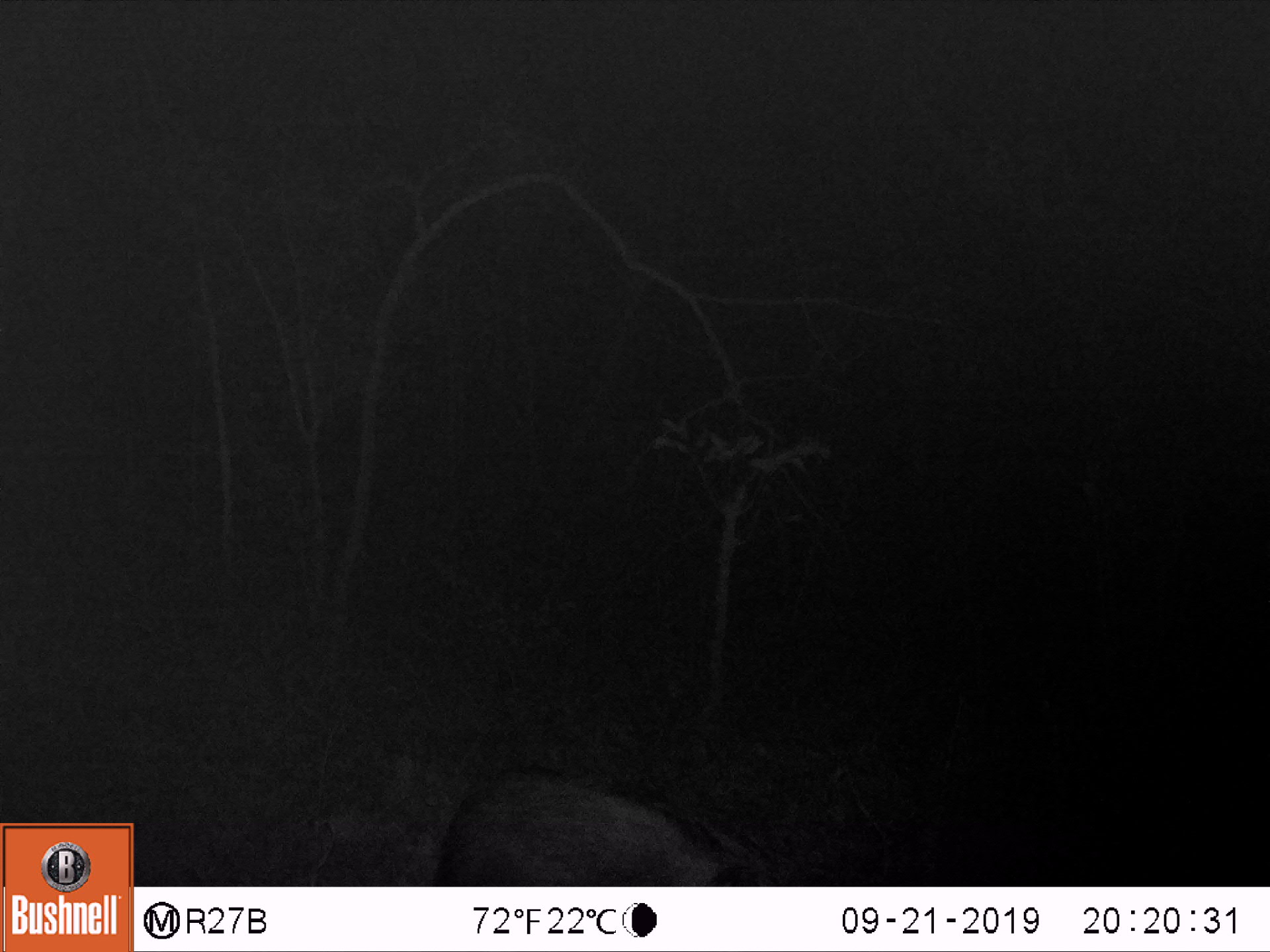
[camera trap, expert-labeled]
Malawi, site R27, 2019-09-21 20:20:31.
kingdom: Animalia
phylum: Chordata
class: Mammalia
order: Artiodactyla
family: Suidae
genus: Potamochoerus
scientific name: Potamochoerus larvatus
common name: bushpig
Bushpig (Potamochoerus larvatus), count 1.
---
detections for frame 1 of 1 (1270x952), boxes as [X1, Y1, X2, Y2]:
bushpig: [433, 770, 756, 877]